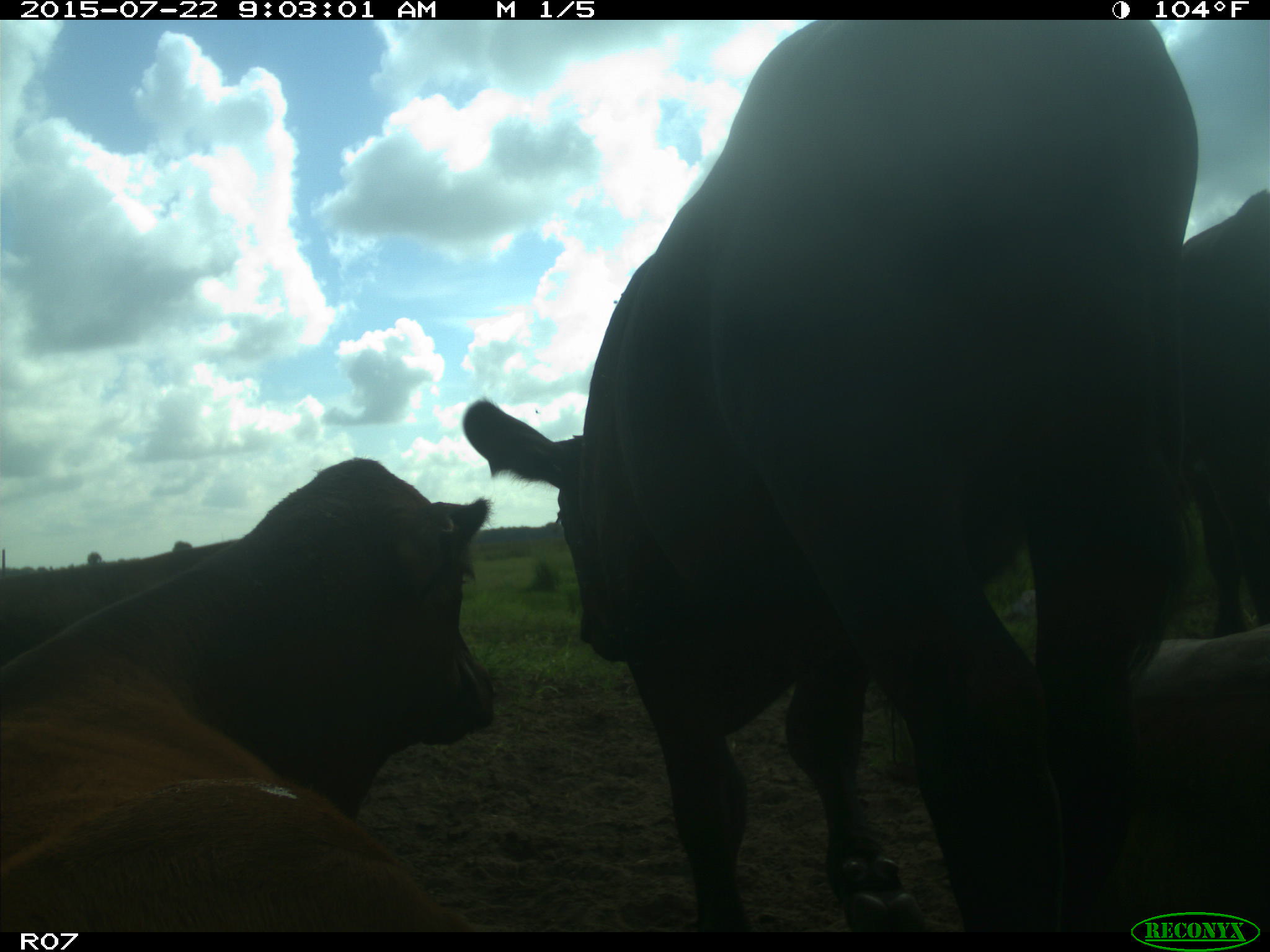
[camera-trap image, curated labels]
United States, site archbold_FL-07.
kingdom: Animalia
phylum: Chordata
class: Mammalia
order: Artiodactyla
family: Cervidae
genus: Odocoileus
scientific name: Odocoileus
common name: deer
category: unidentified deer